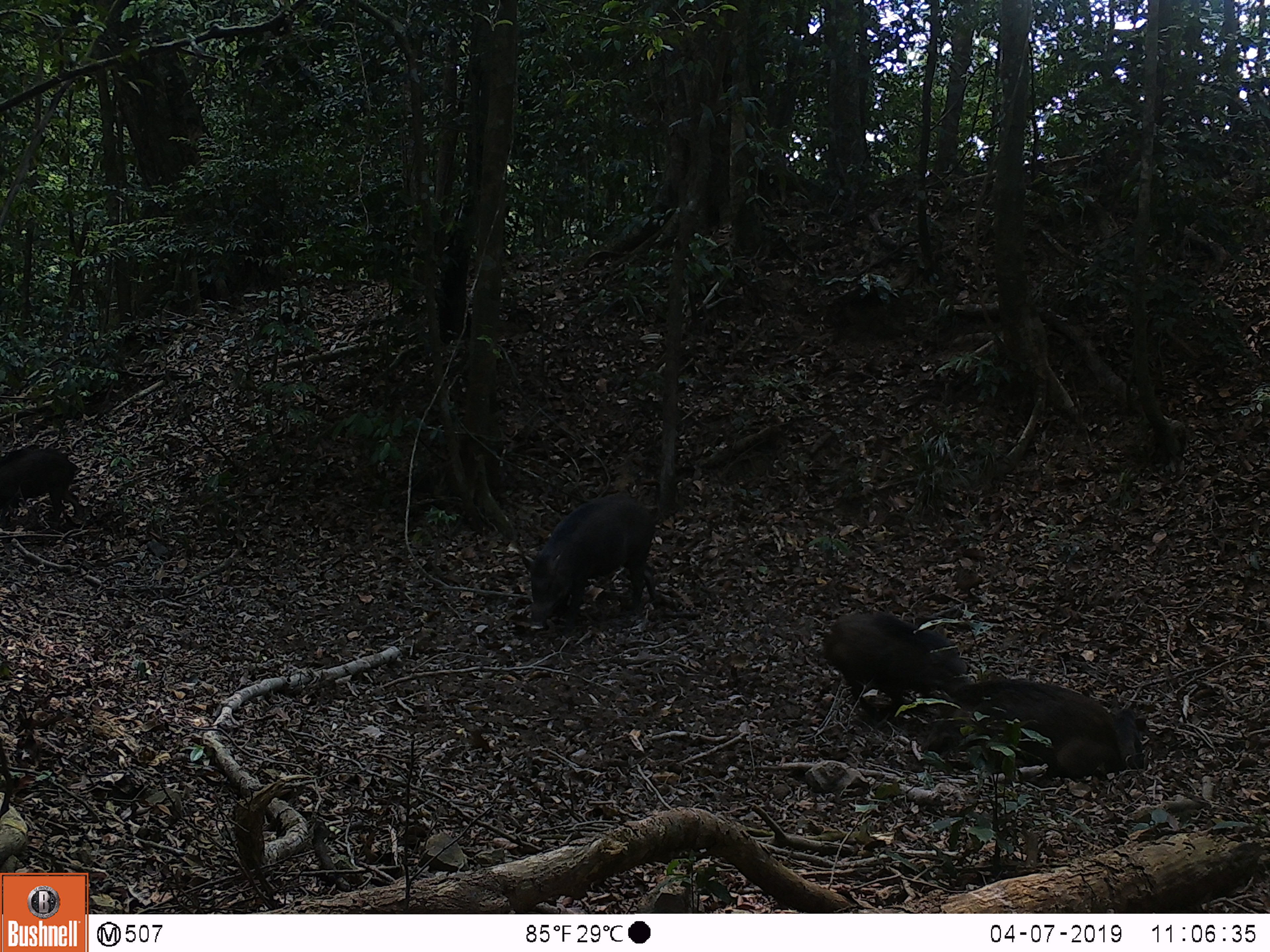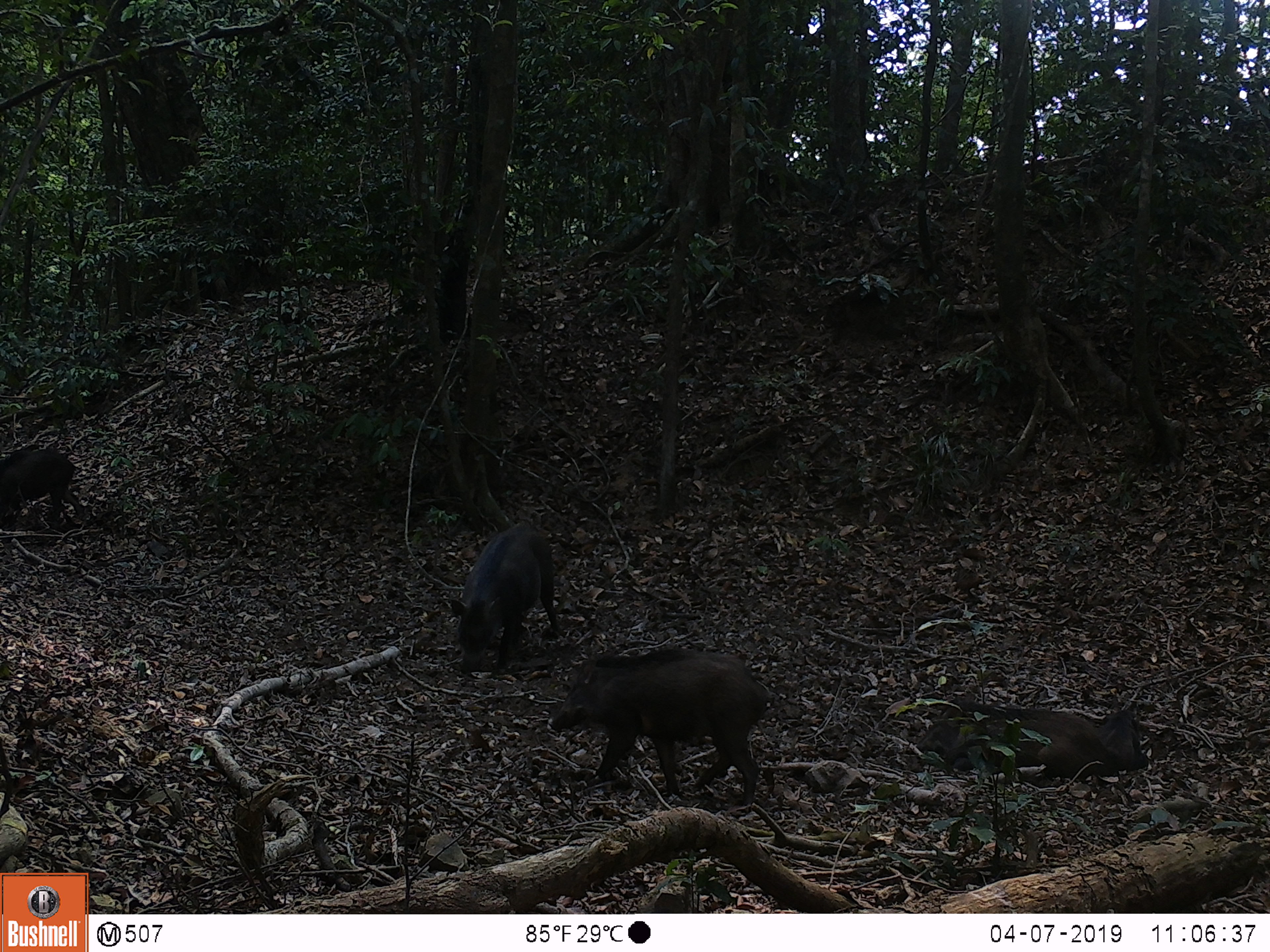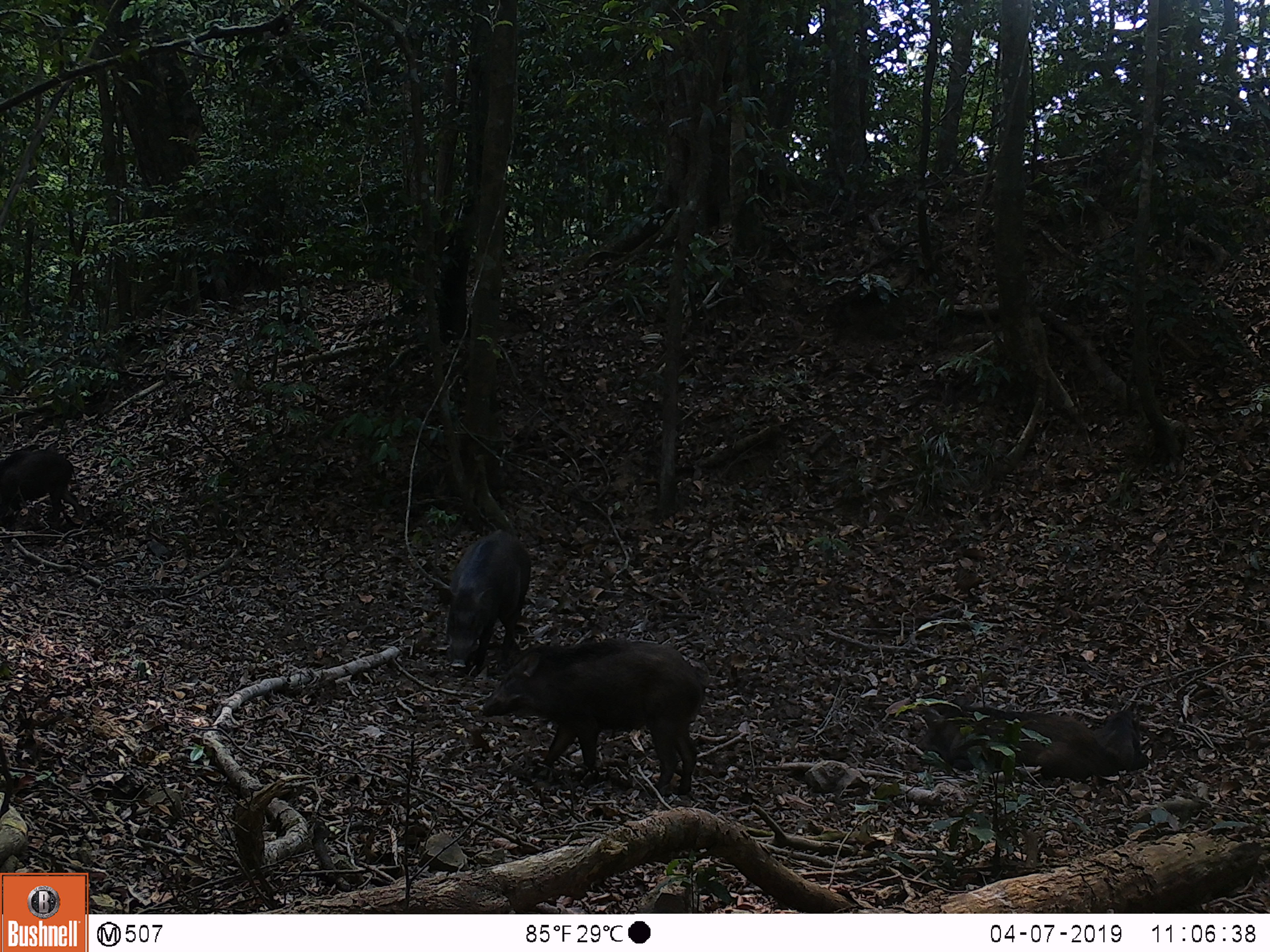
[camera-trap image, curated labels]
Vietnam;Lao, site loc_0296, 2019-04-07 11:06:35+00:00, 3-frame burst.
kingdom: Animalia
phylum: Chordata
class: Mammalia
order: Artiodactyla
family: Suidae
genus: Sus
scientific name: Sus scrofa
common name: eurasian wild pig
Eurasian wild pig (Sus scrofa). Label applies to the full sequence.